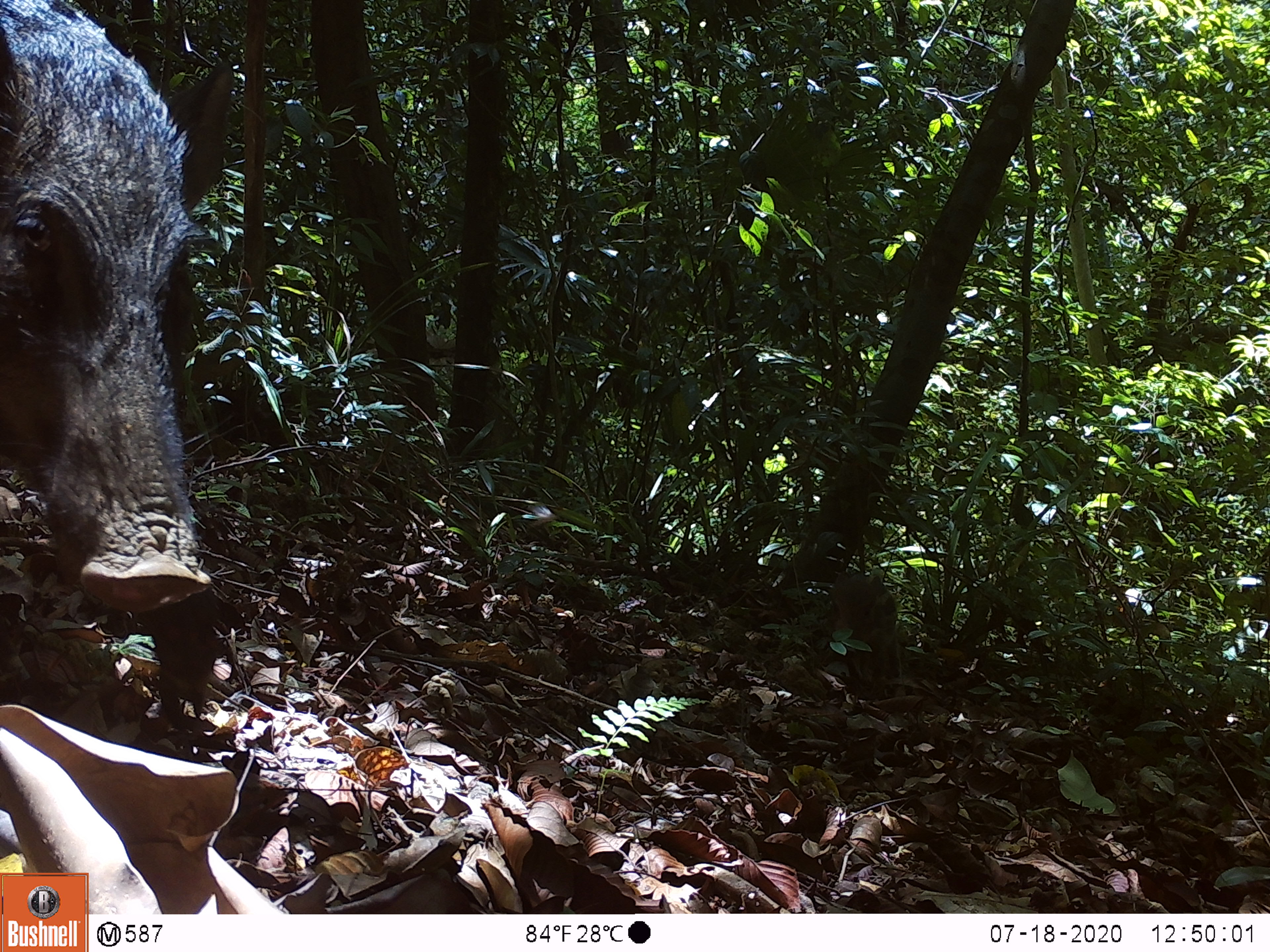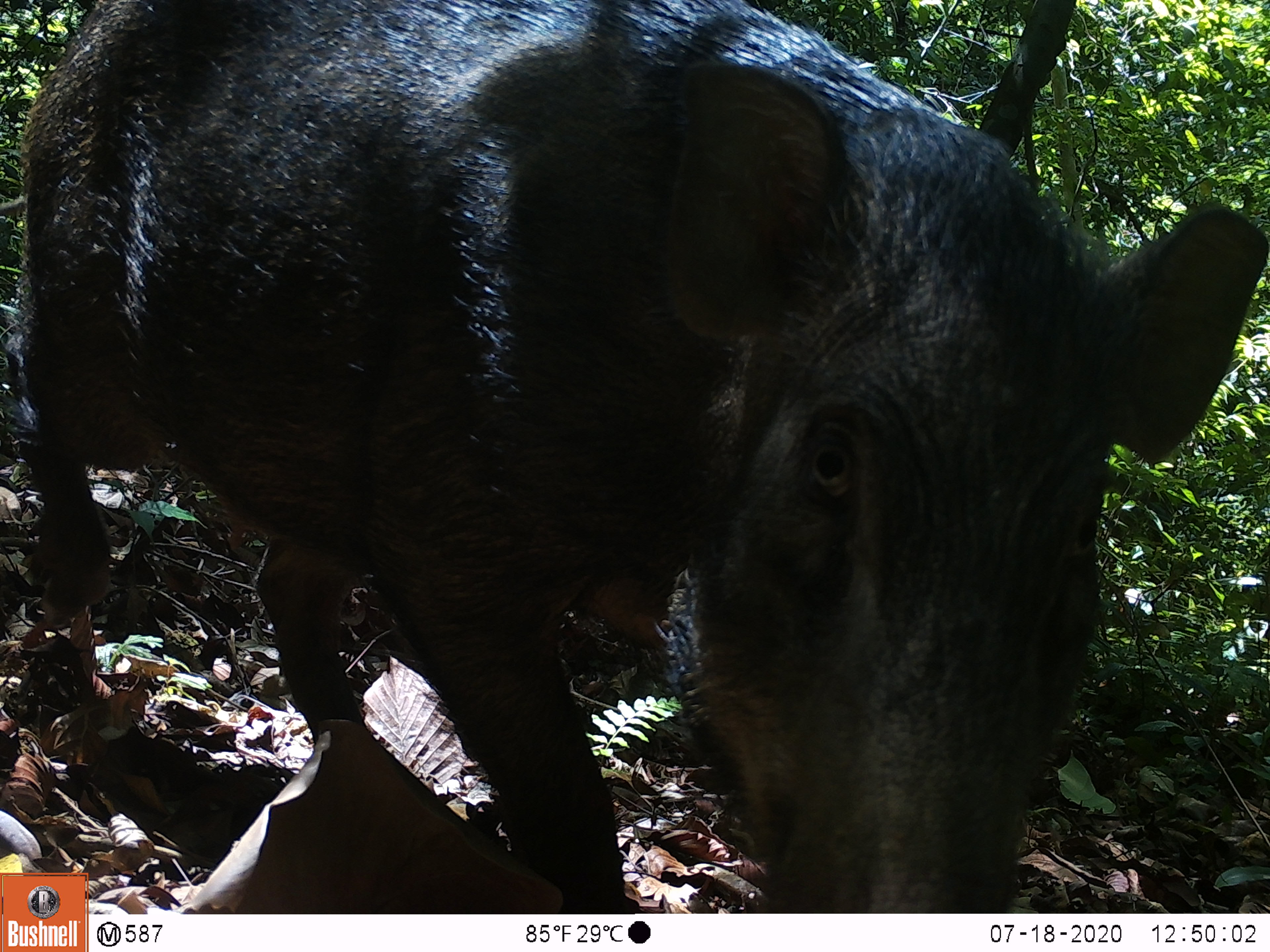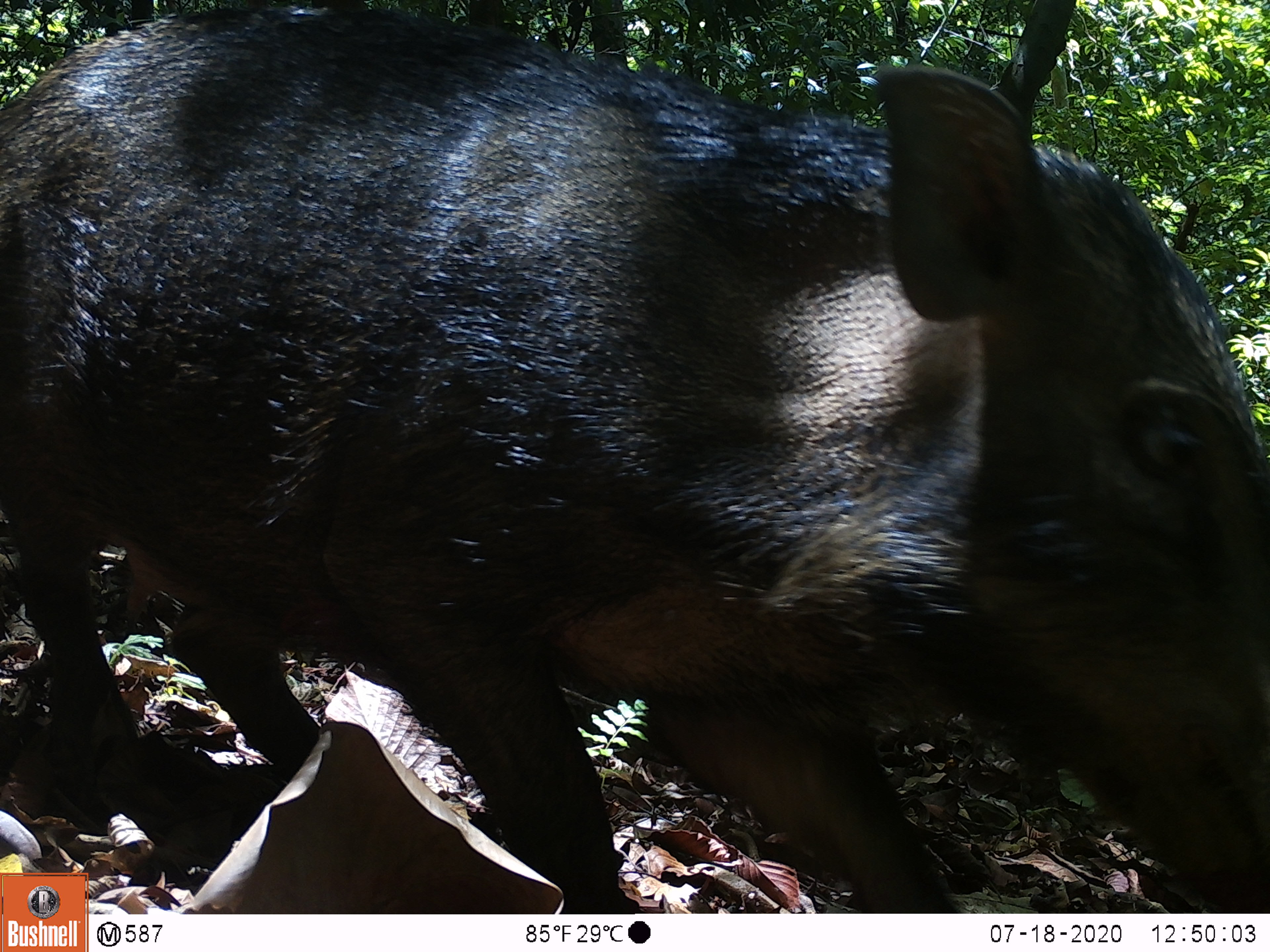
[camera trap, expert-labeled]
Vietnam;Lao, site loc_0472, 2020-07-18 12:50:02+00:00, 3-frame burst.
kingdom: Animalia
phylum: Chordata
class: Mammalia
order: Artiodactyla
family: Suidae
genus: Sus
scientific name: Sus scrofa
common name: eurasian wild pig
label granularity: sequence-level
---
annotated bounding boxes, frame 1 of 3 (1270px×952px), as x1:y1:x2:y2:
eurasian wild pig: 0:0:234:614; 830:571:900:690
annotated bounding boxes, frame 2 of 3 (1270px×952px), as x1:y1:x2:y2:
eurasian wild pig: 0:0:1270:913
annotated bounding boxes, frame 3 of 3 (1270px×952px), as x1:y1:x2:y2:
eurasian wild pig: 0:0:1267:913